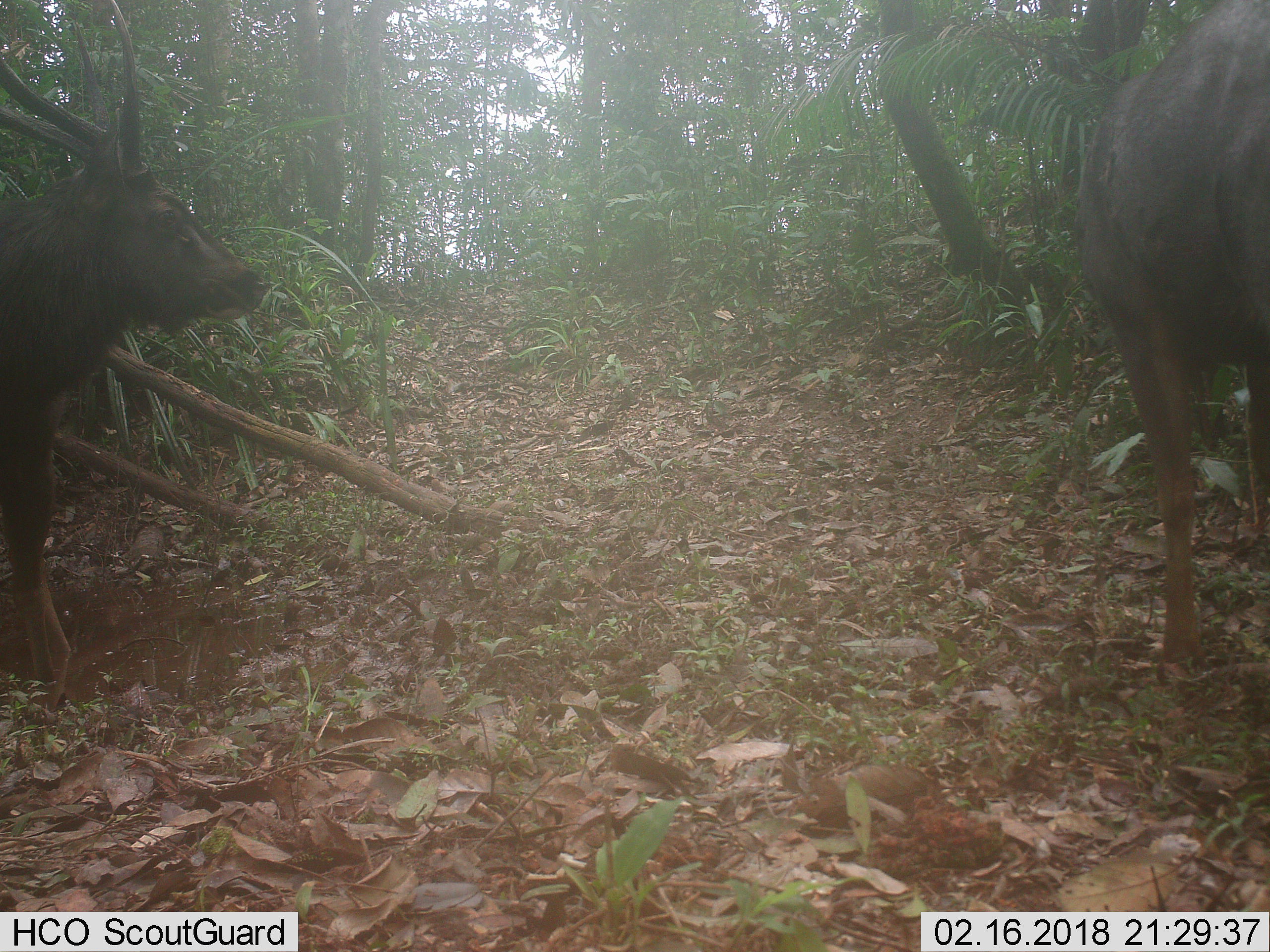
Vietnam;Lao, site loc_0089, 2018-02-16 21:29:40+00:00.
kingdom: Animalia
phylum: Chordata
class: Mammalia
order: Artiodactyla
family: Cervidae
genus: Rusa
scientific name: Rusa unicolor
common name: sambar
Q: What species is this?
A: Sambar (Rusa unicolor).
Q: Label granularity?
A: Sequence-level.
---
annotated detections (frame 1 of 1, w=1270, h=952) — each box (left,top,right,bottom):
sambar: (0,0,276,713); (1071,0,1270,667)